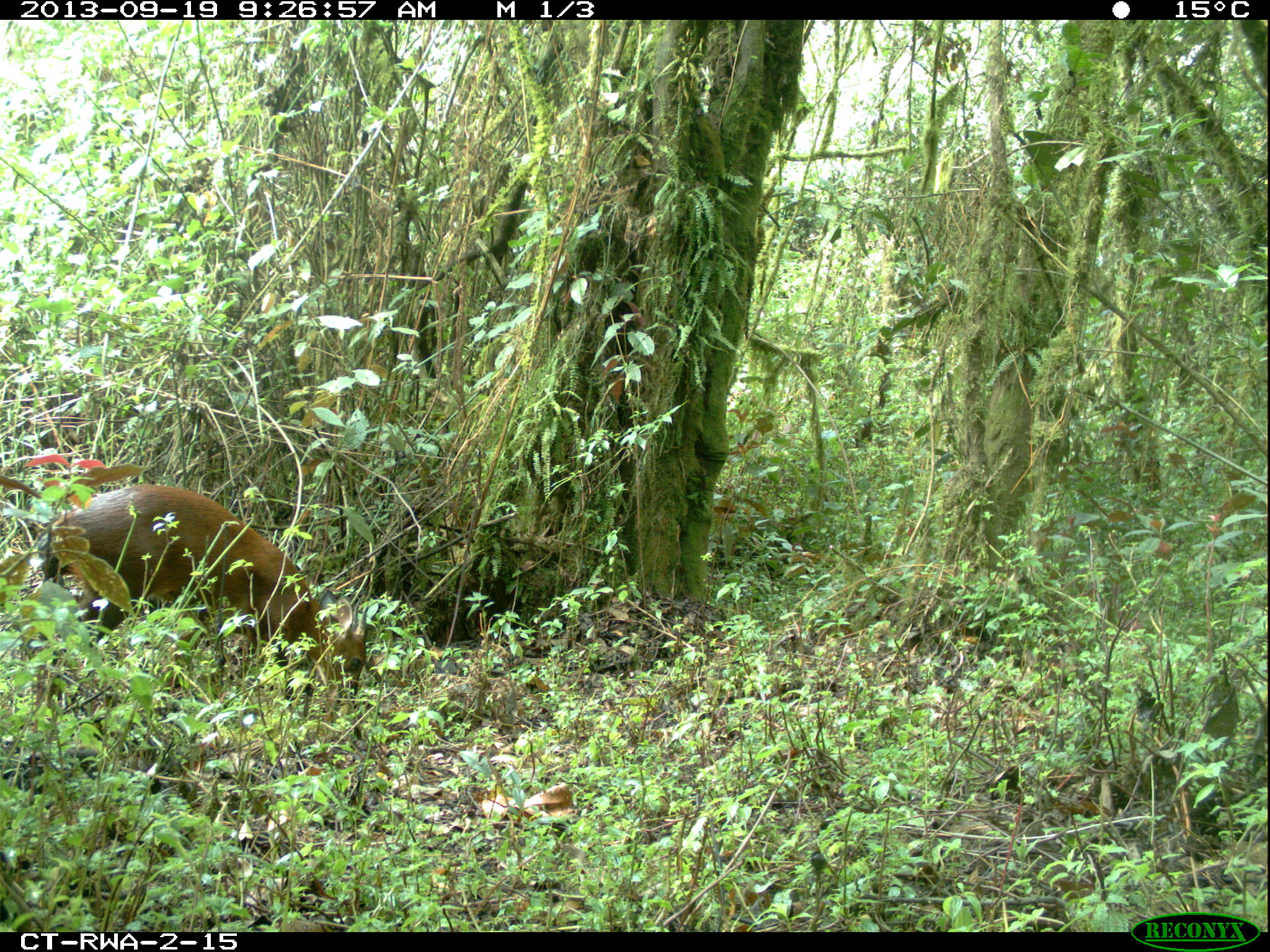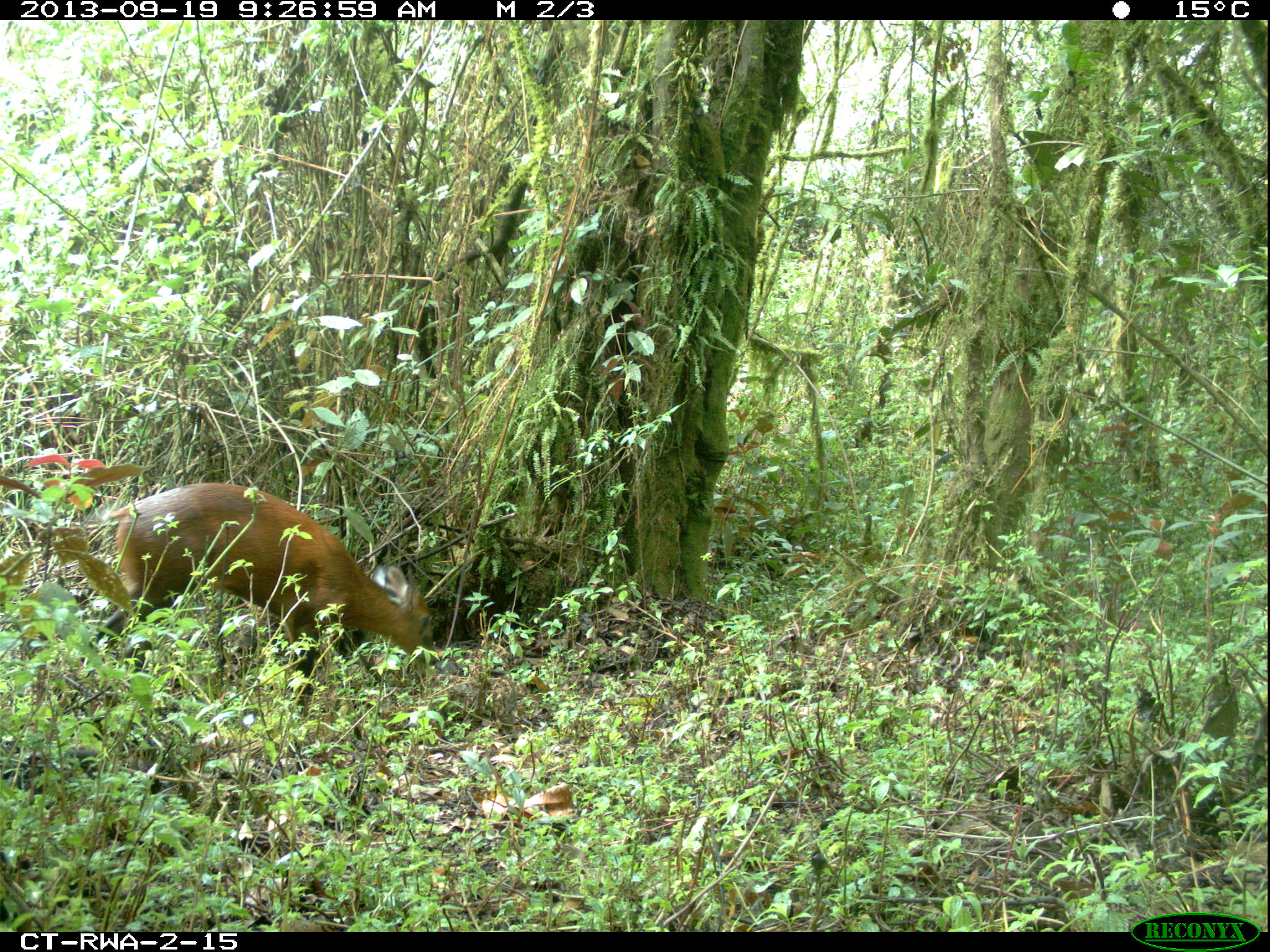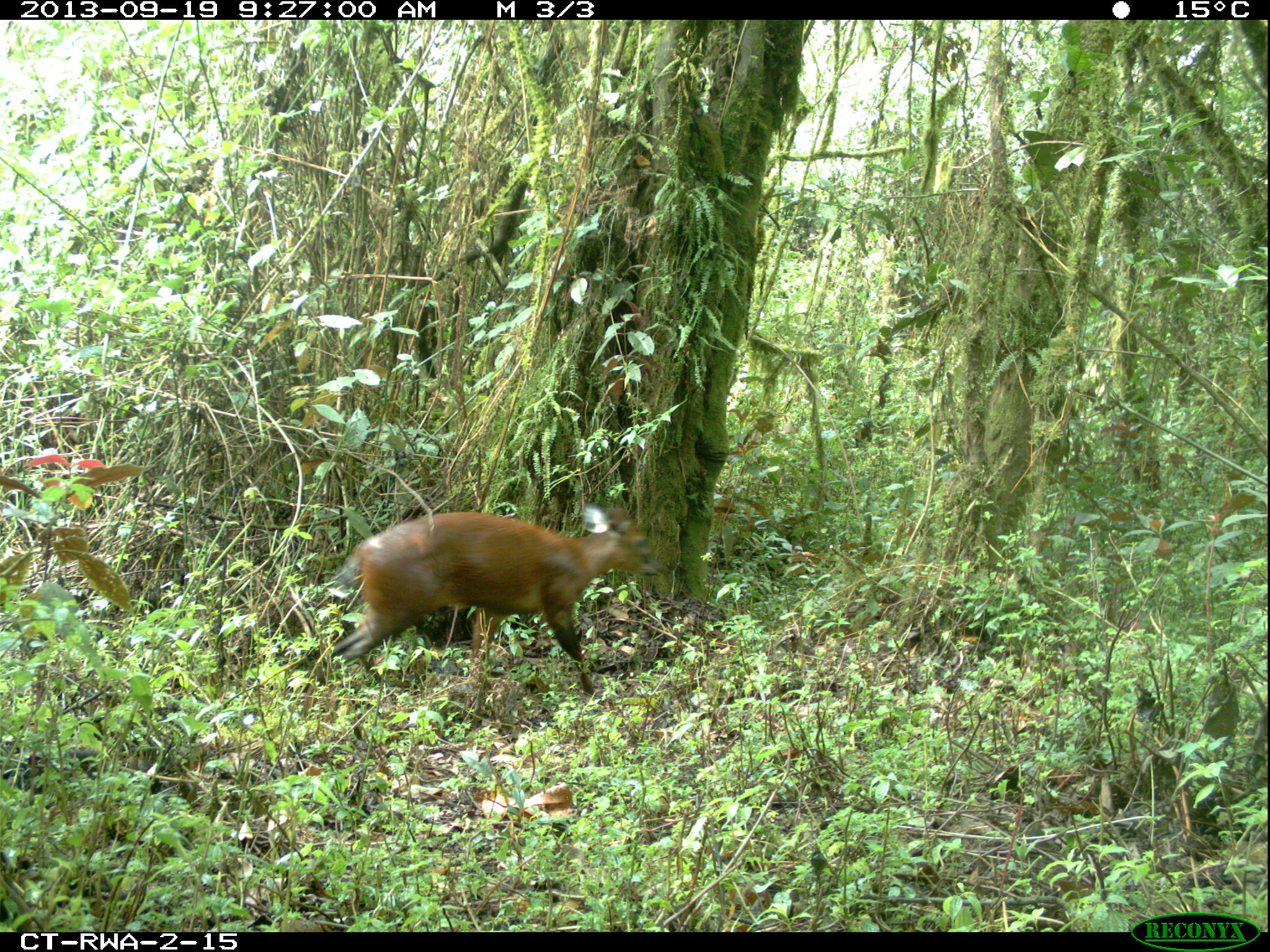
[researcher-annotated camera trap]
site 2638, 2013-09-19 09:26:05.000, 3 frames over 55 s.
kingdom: Animalia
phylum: Chordata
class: Mammalia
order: Artiodactyla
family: Bovidae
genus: Cephalophus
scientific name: Cephalophus nigrifrons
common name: black-fronted duiker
Cephalophus nigrifrons (black-fronted duiker), count 1.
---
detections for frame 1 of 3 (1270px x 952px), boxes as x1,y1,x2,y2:
cephalophus nigrifrons: 0,479,371,716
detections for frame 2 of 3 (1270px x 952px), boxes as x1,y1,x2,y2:
cephalophus nigrifrons: 91,480,440,719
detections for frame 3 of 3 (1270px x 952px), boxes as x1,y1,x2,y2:
cephalophus nigrifrons: 291,501,666,716